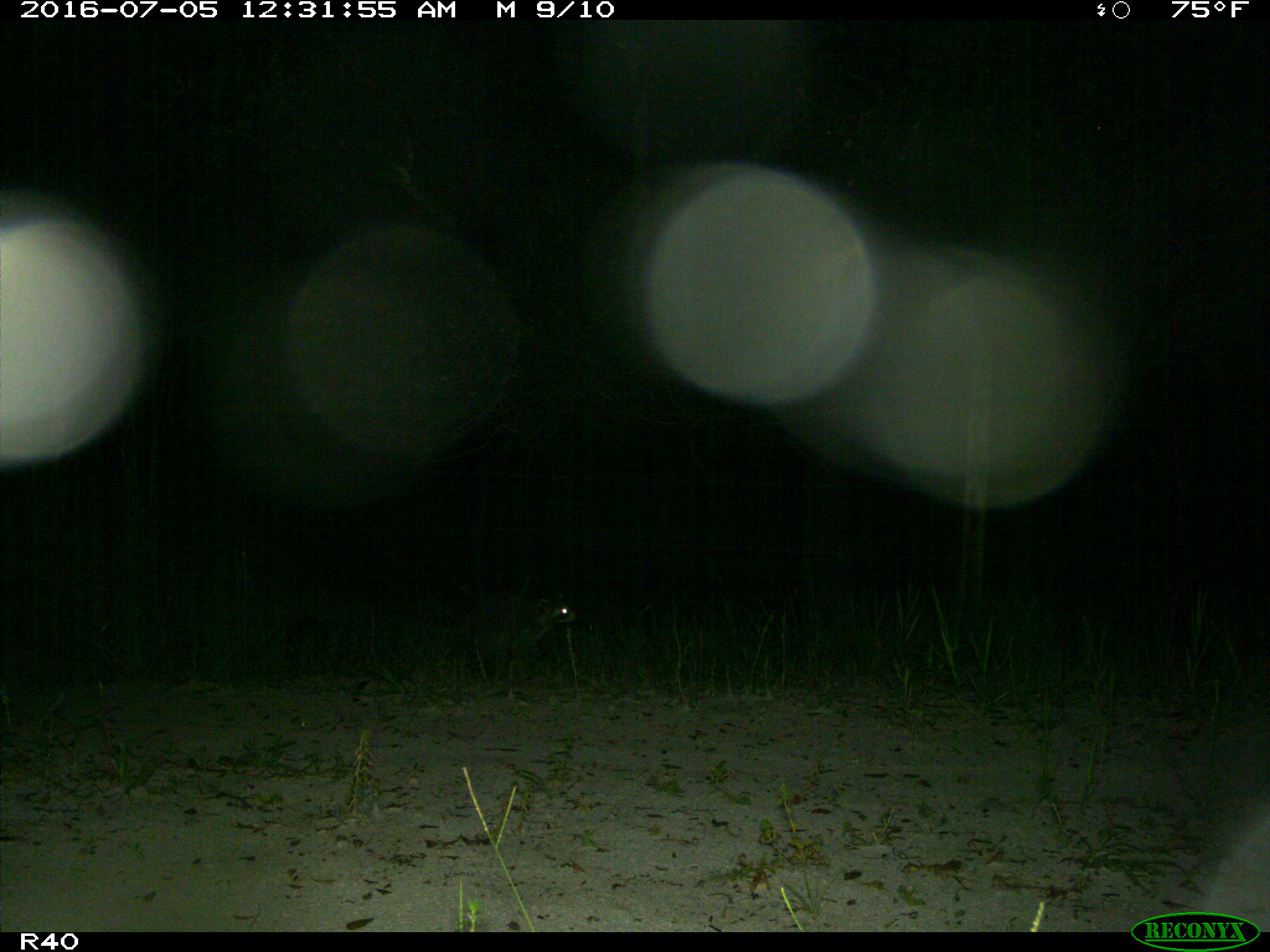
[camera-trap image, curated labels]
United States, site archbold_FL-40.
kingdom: Animalia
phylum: Chordata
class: Mammalia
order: Carnivora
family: Procyonidae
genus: Procyon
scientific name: Procyon lotor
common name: common raccoon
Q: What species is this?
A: Procyon lotor (common raccoon).